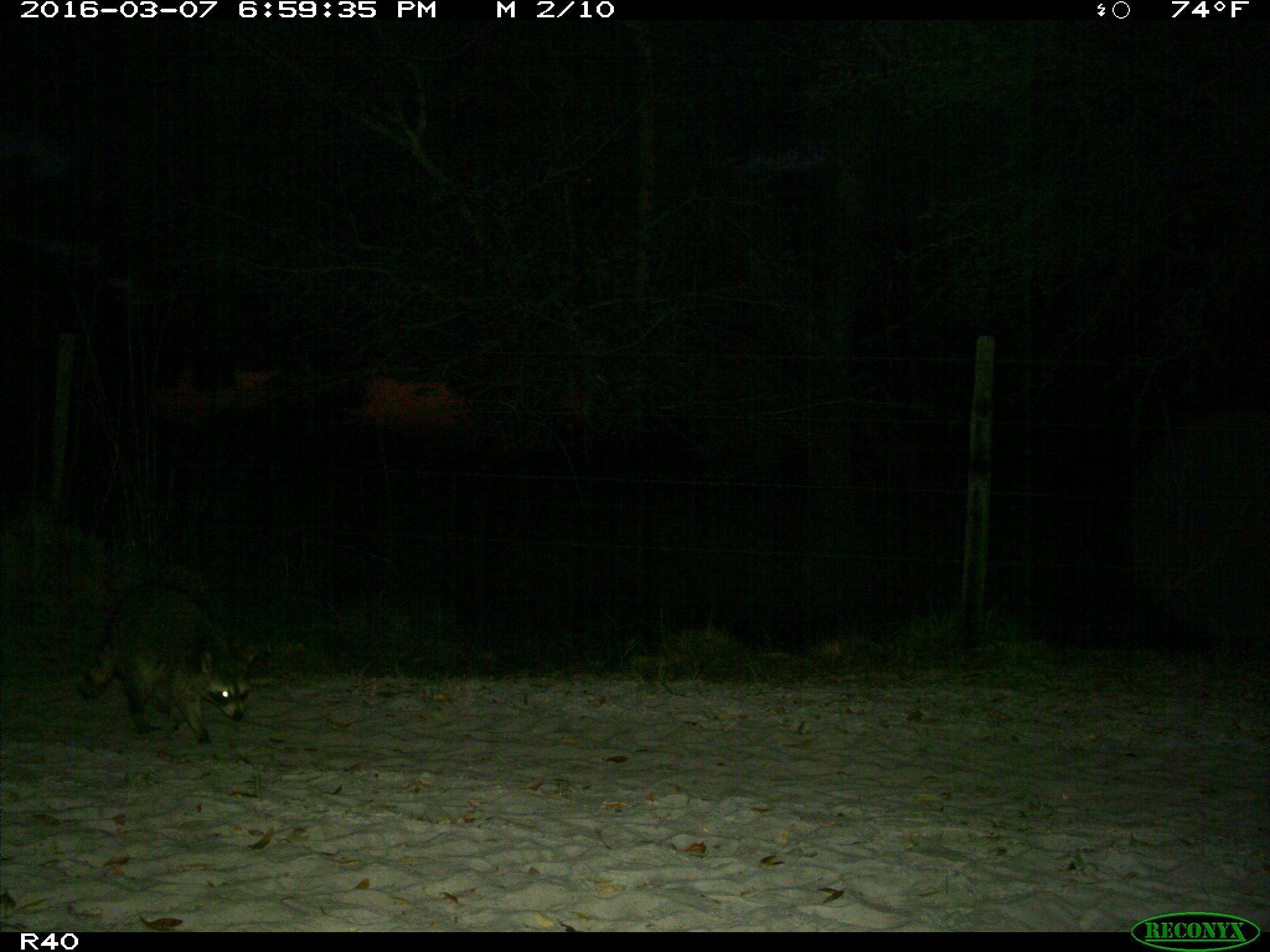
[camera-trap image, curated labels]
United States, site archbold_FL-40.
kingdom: Animalia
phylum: Chordata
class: Mammalia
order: Carnivora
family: Procyonidae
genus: Procyon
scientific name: Procyon lotor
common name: common raccoon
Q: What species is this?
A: Procyon lotor (common raccoon).